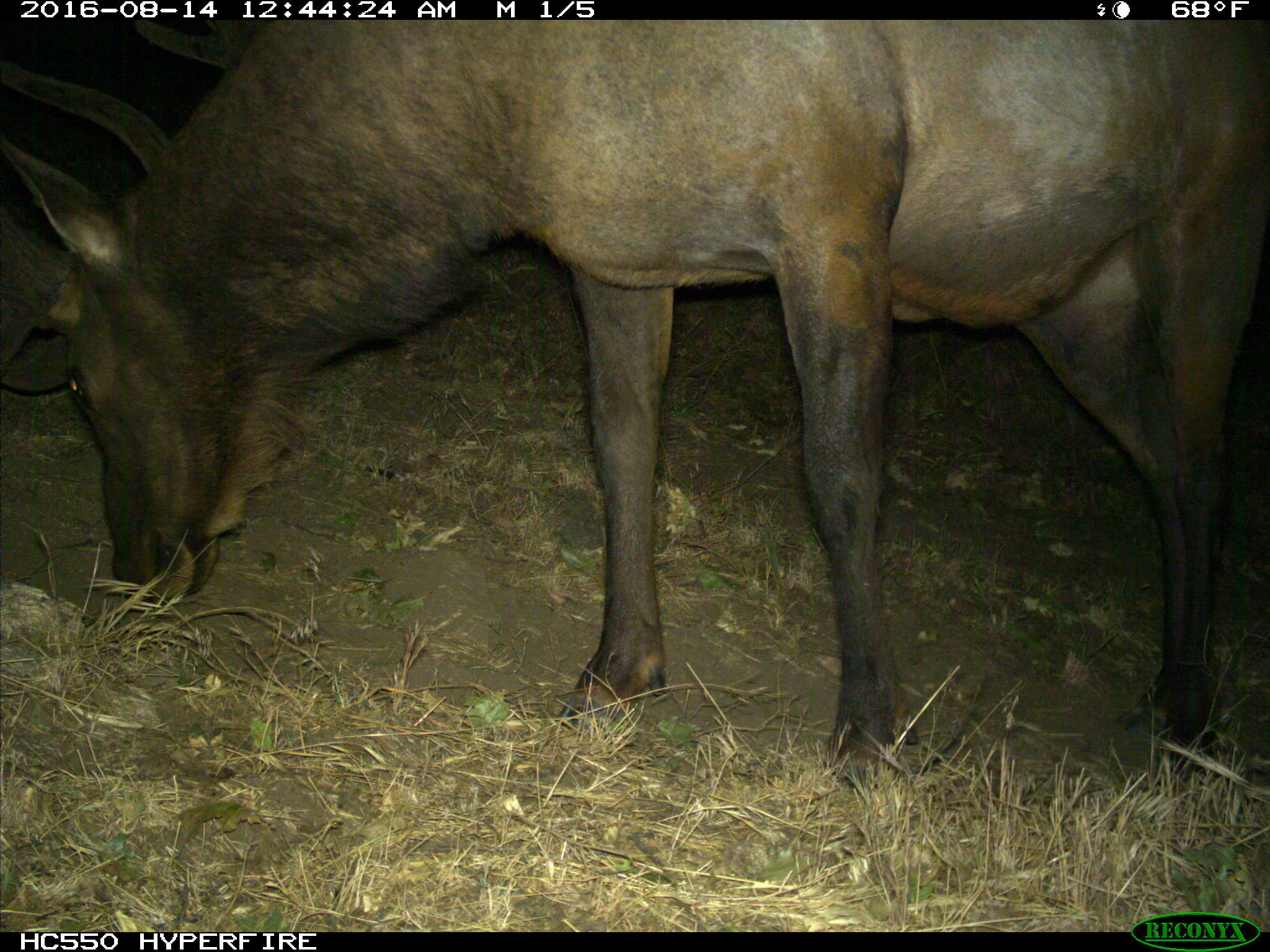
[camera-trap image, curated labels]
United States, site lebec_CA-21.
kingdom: Animalia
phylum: Chordata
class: Mammalia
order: Artiodactyla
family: Cervidae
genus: Cervus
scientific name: Cervus canadensis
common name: elk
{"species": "Cervus canadensis (elk)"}